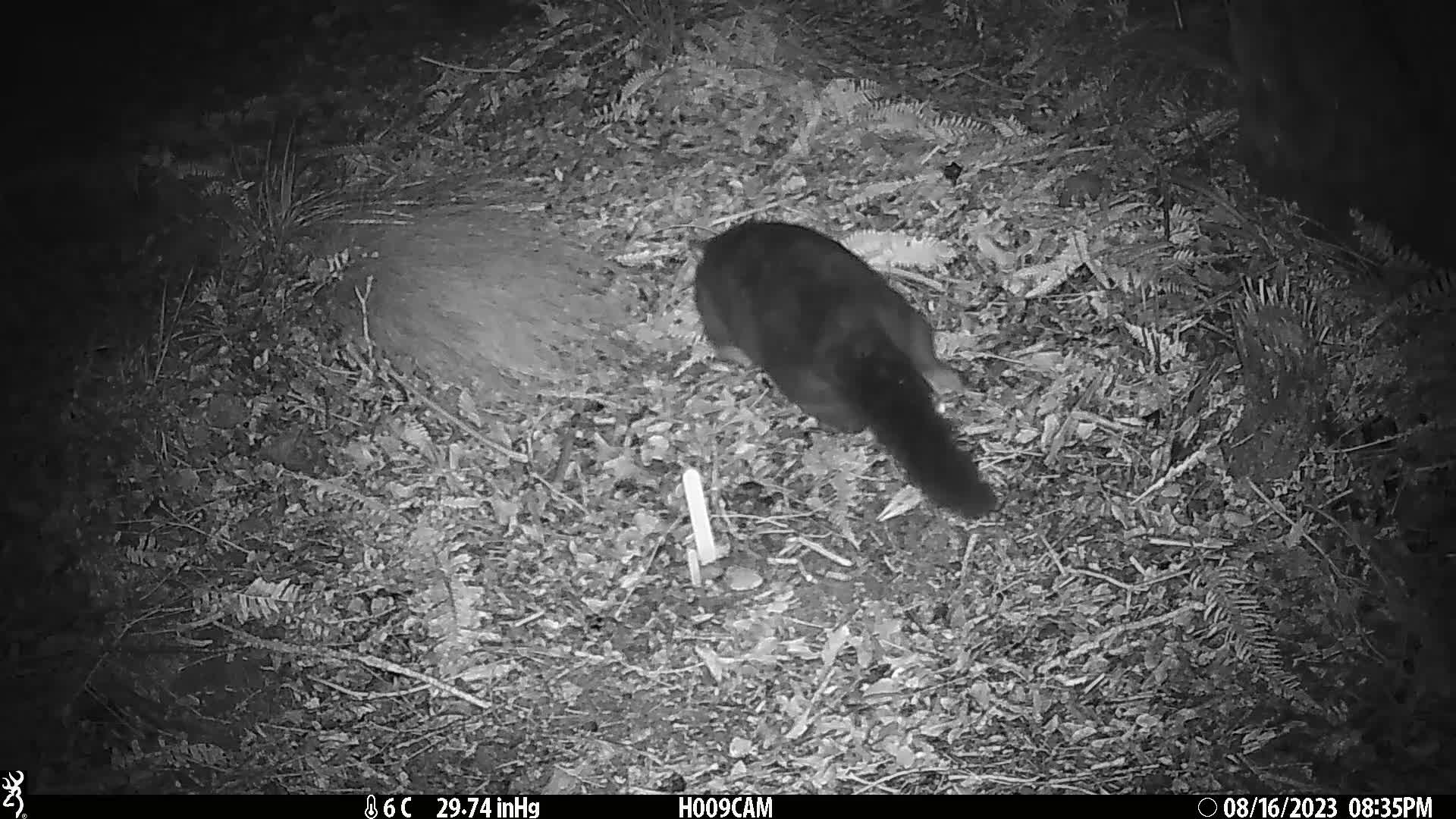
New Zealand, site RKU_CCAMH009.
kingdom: Animalia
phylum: Chordata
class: Mammalia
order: Diprotodontia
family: Phalangeridae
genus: Trichosurus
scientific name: Trichosurus vulpecula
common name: common brushtail possum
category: possum